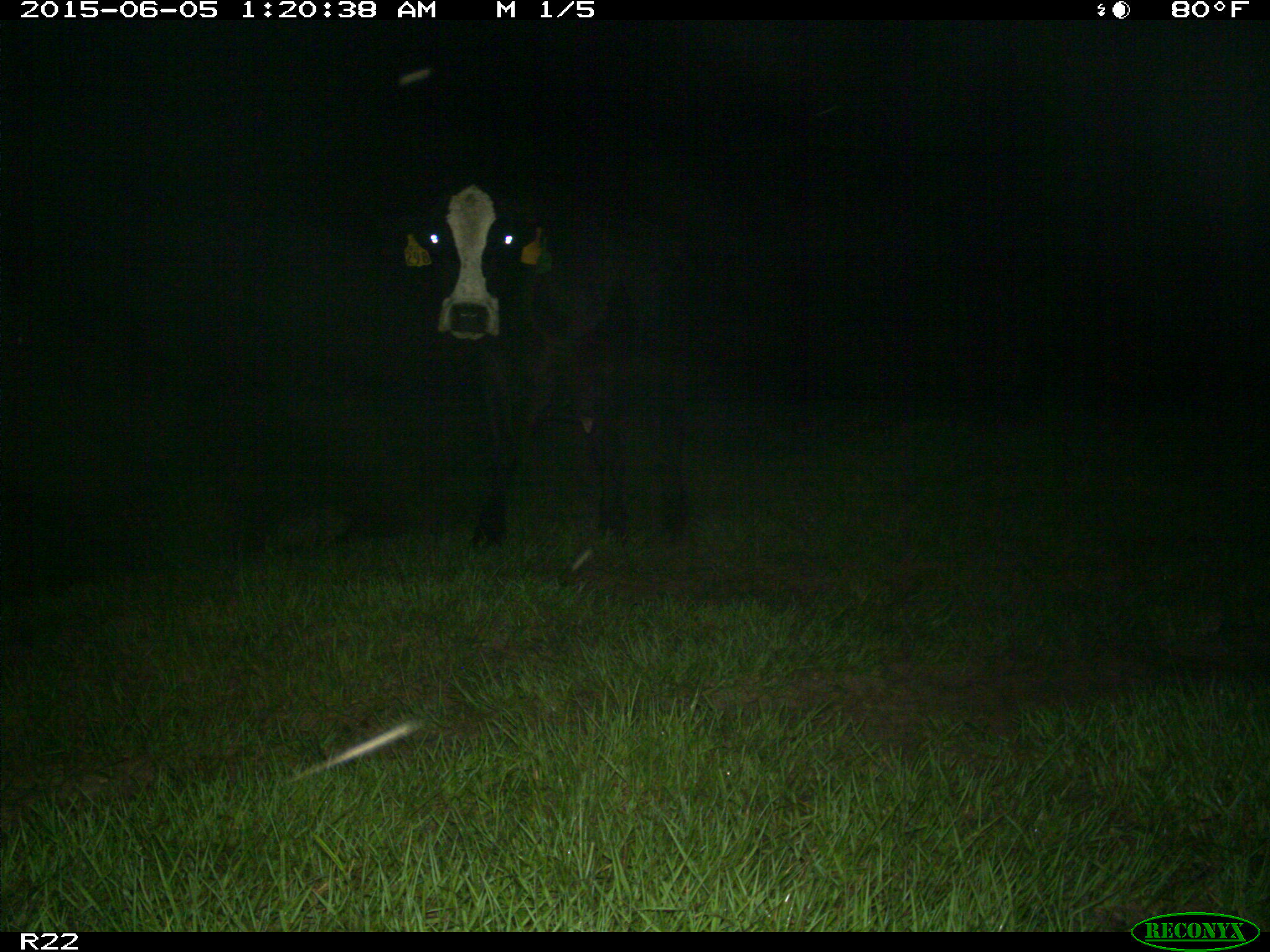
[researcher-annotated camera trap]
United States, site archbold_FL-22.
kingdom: Animalia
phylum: Chordata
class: Mammalia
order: Artiodactyla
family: Bovidae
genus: Bos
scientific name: Bos taurus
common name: domestic cow